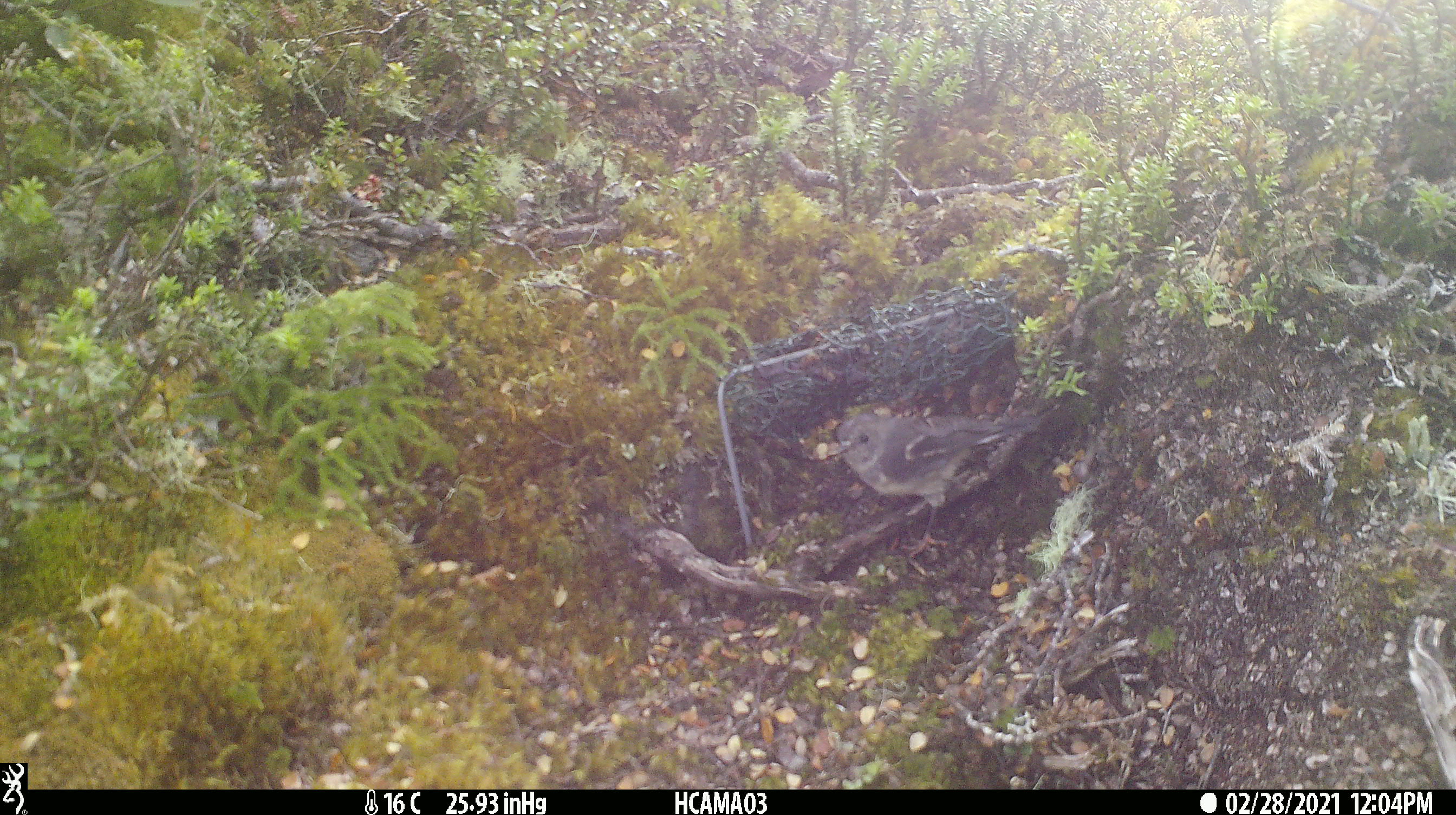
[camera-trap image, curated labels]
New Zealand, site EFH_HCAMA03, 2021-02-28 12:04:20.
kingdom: Animalia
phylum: Chordata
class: Aves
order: Passeriformes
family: Petroicidae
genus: Petroica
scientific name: Petroica macrocephala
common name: tomtit